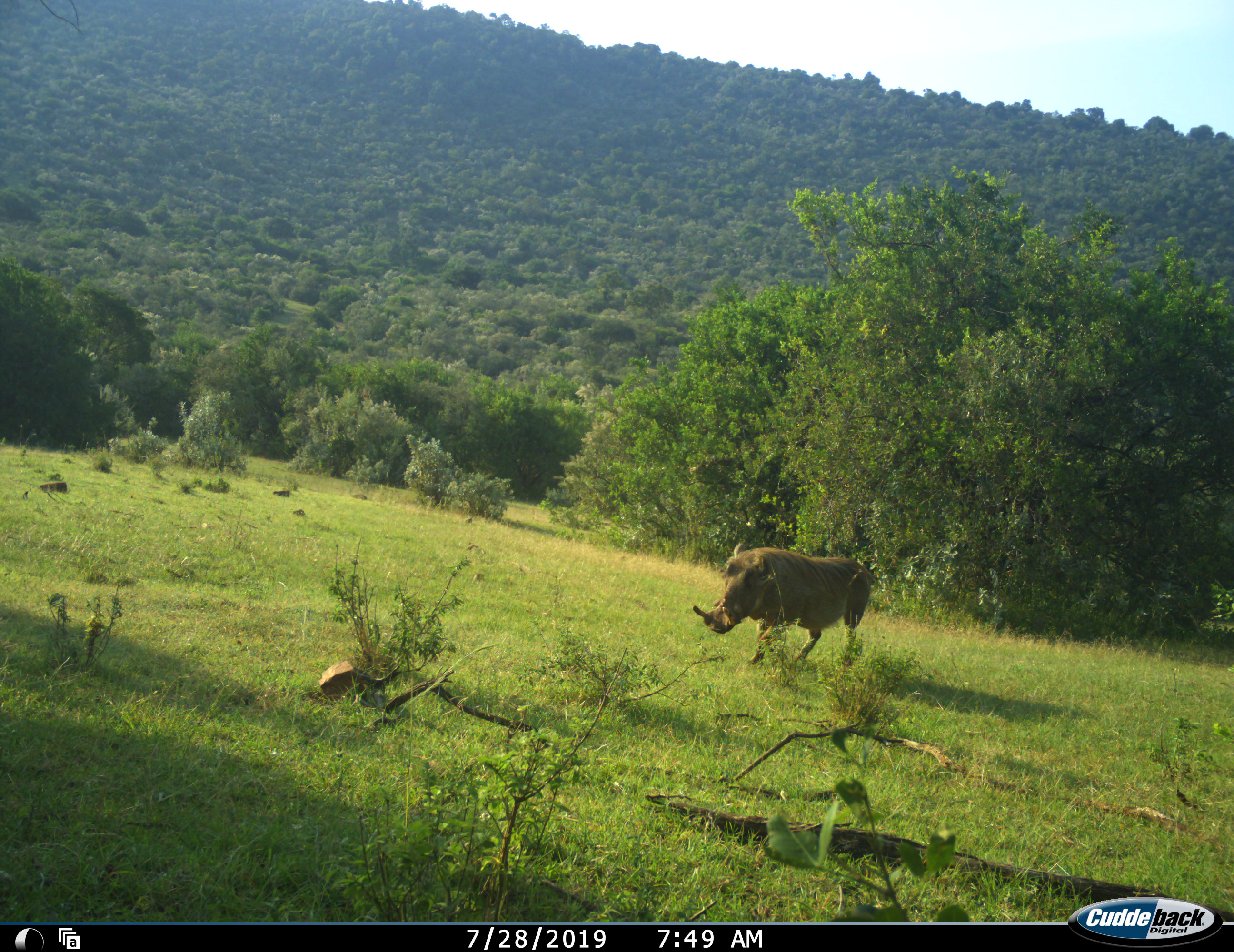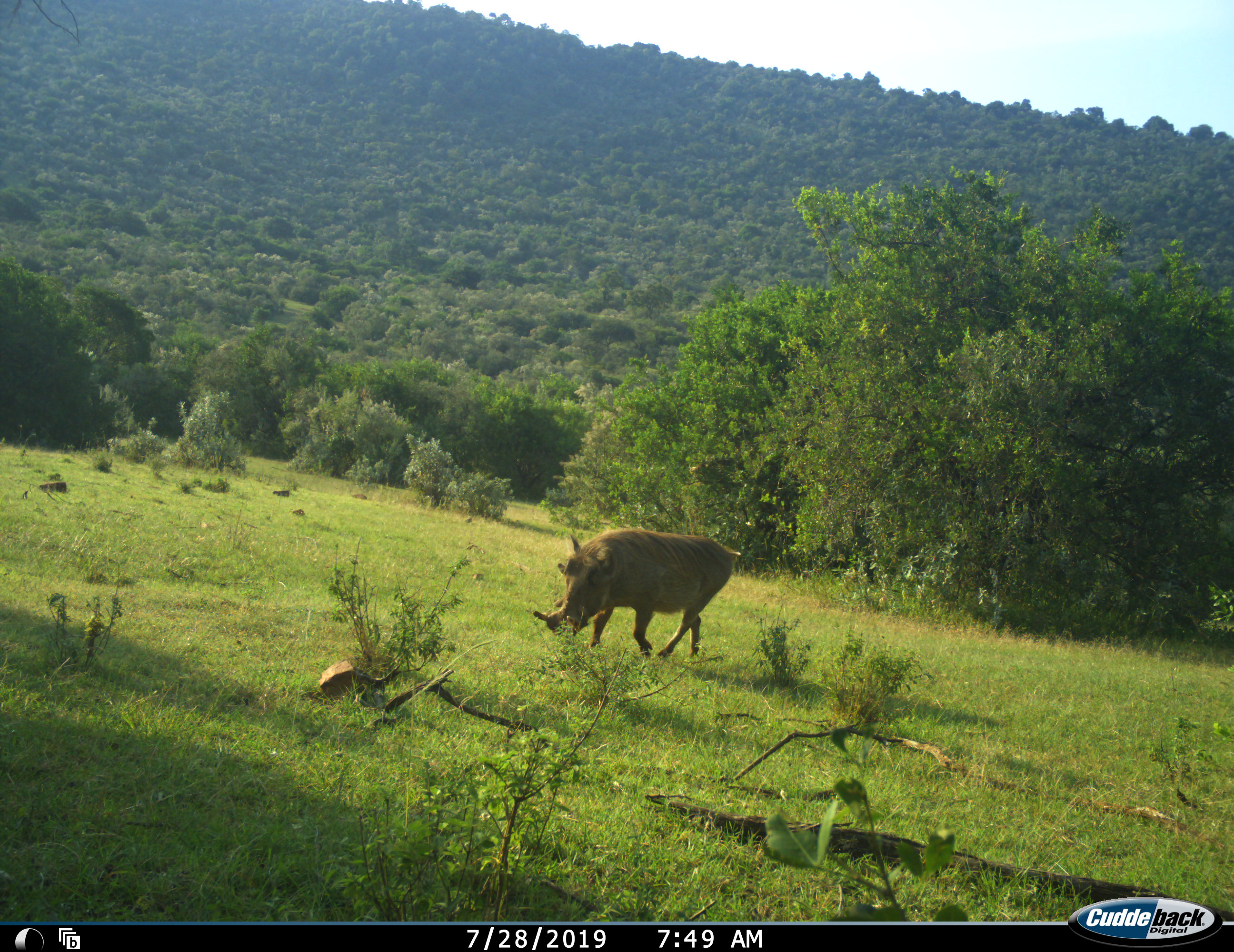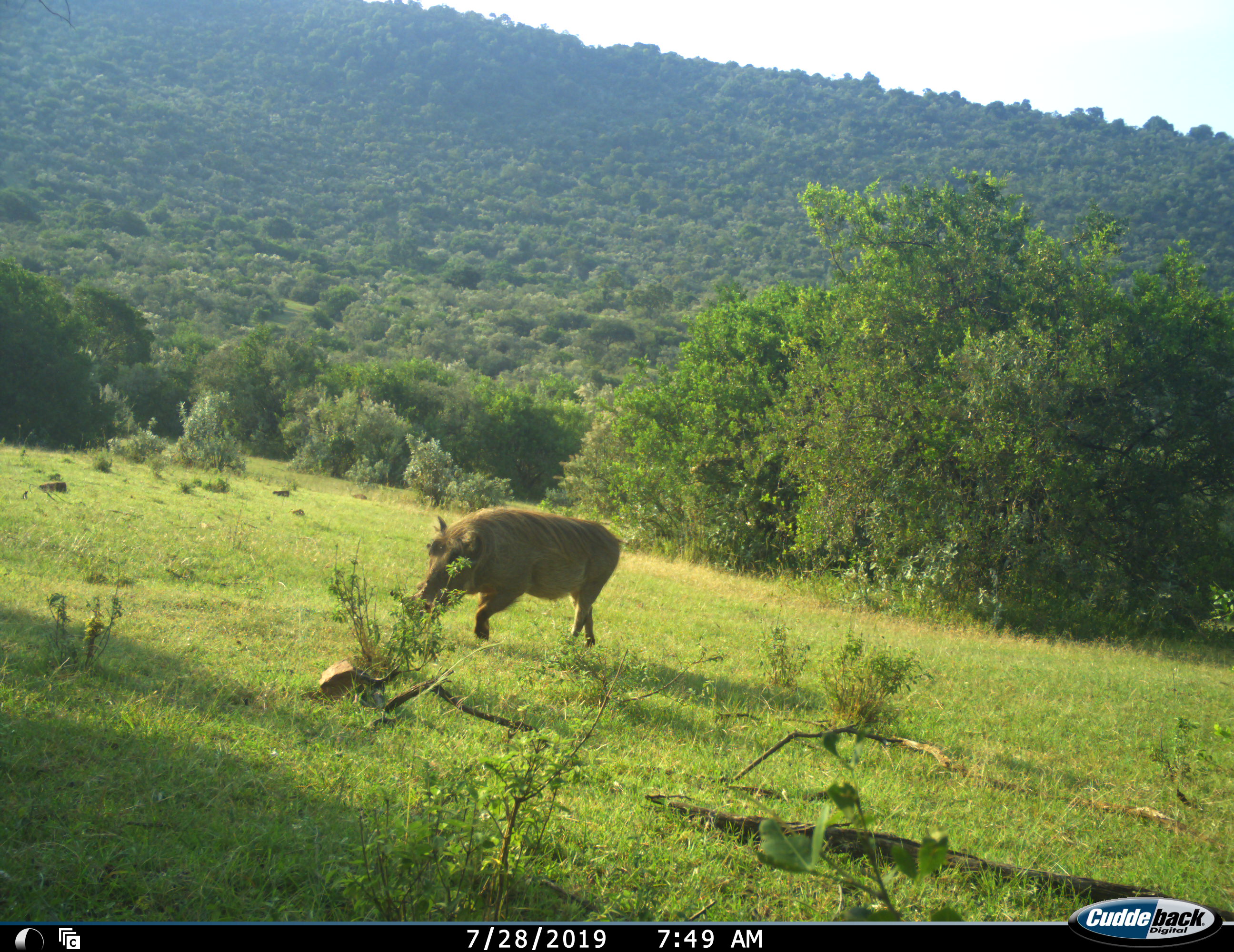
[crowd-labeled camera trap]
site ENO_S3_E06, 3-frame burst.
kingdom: Animalia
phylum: Chordata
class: Mammalia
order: Artiodactyla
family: Suidae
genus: Phacochoerus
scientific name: Phacochoerus africanus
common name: warthog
Warthog (Phacochoerus africanus), count 1. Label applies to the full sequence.